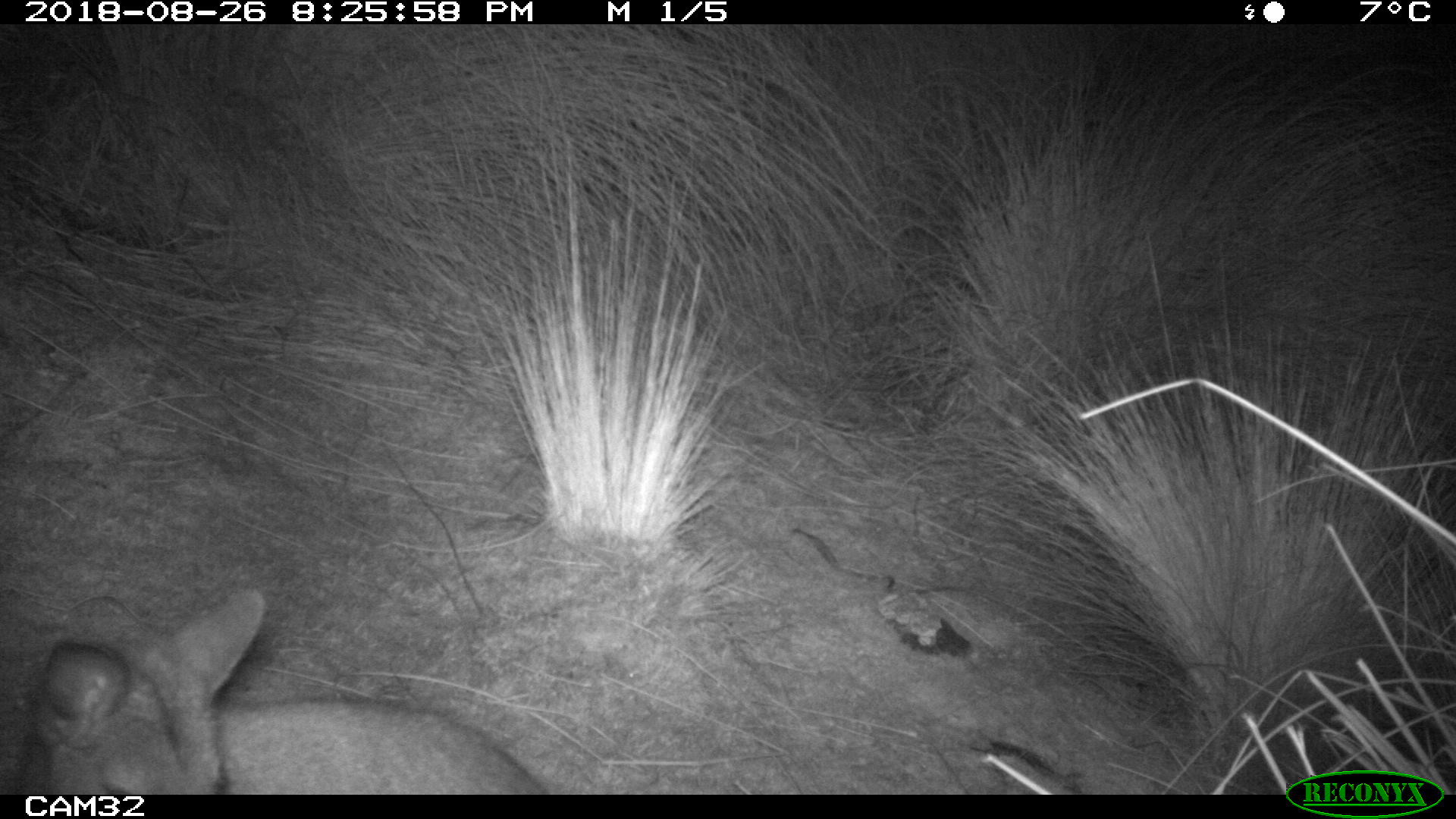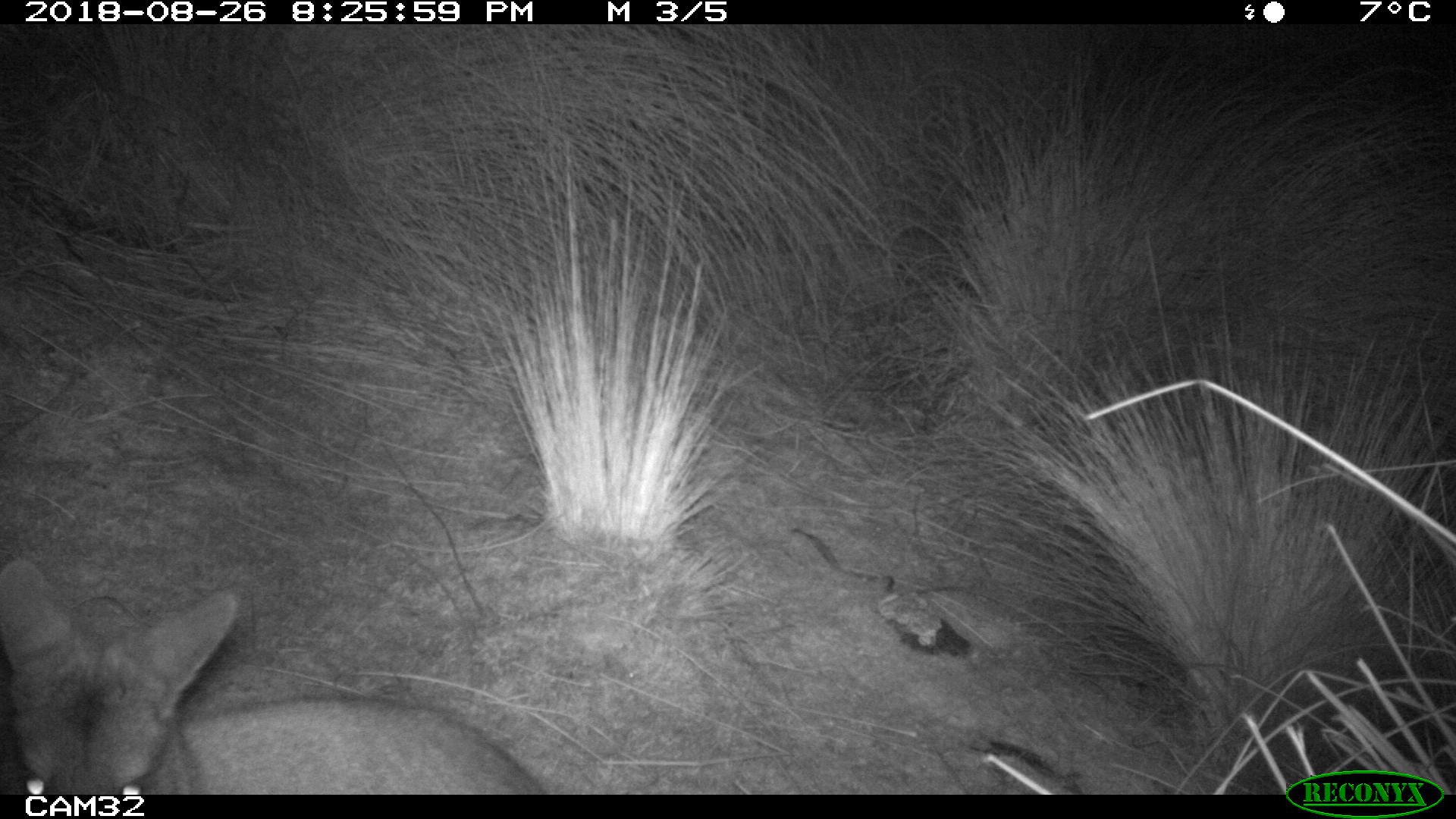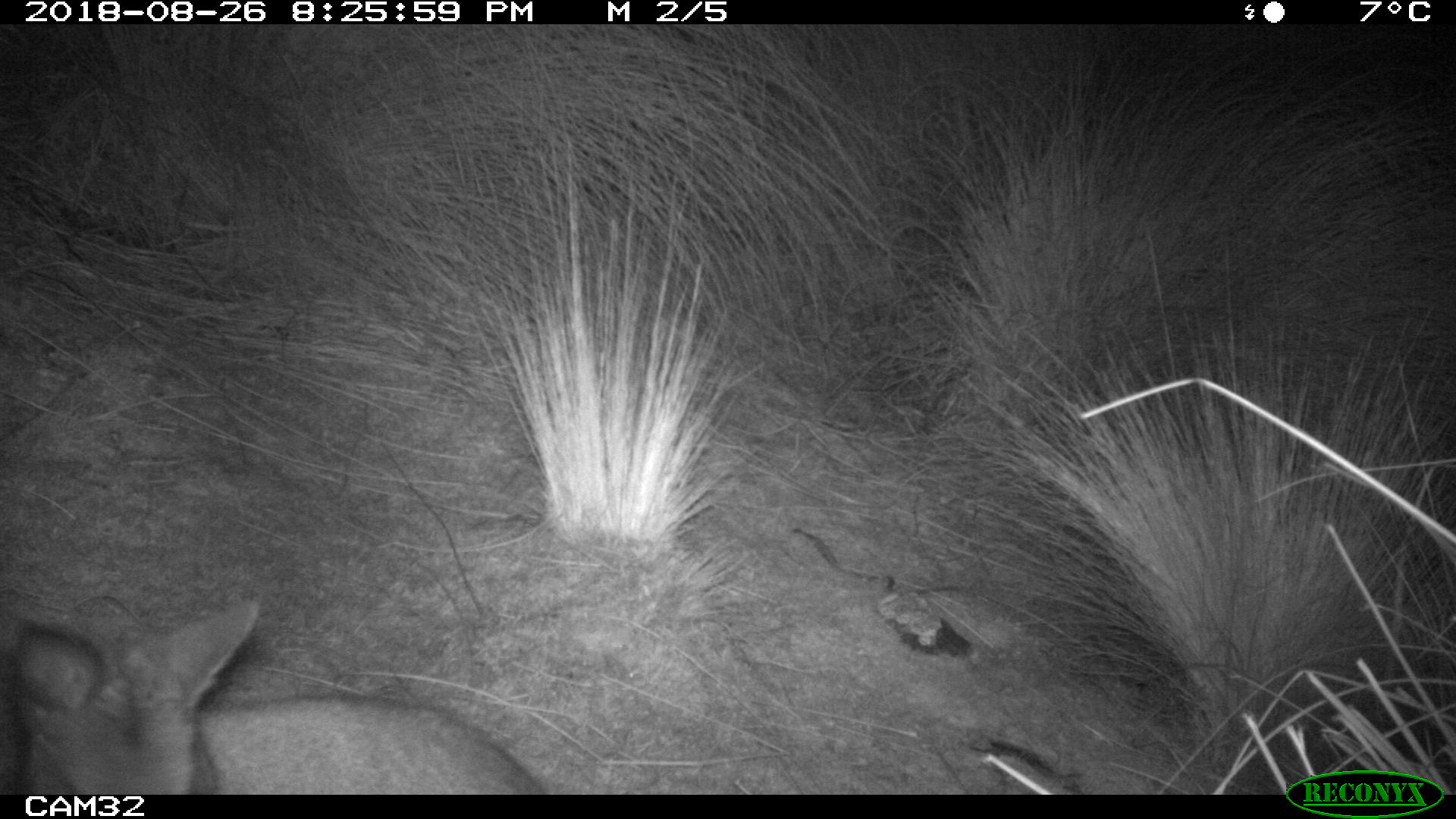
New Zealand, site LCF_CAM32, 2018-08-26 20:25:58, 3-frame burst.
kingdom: Animalia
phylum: Chordata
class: Mammalia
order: Diprotodontia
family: Macropodidae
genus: Notamacropus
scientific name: Notamacropus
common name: wallaby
Wallaby (Notamacropus).